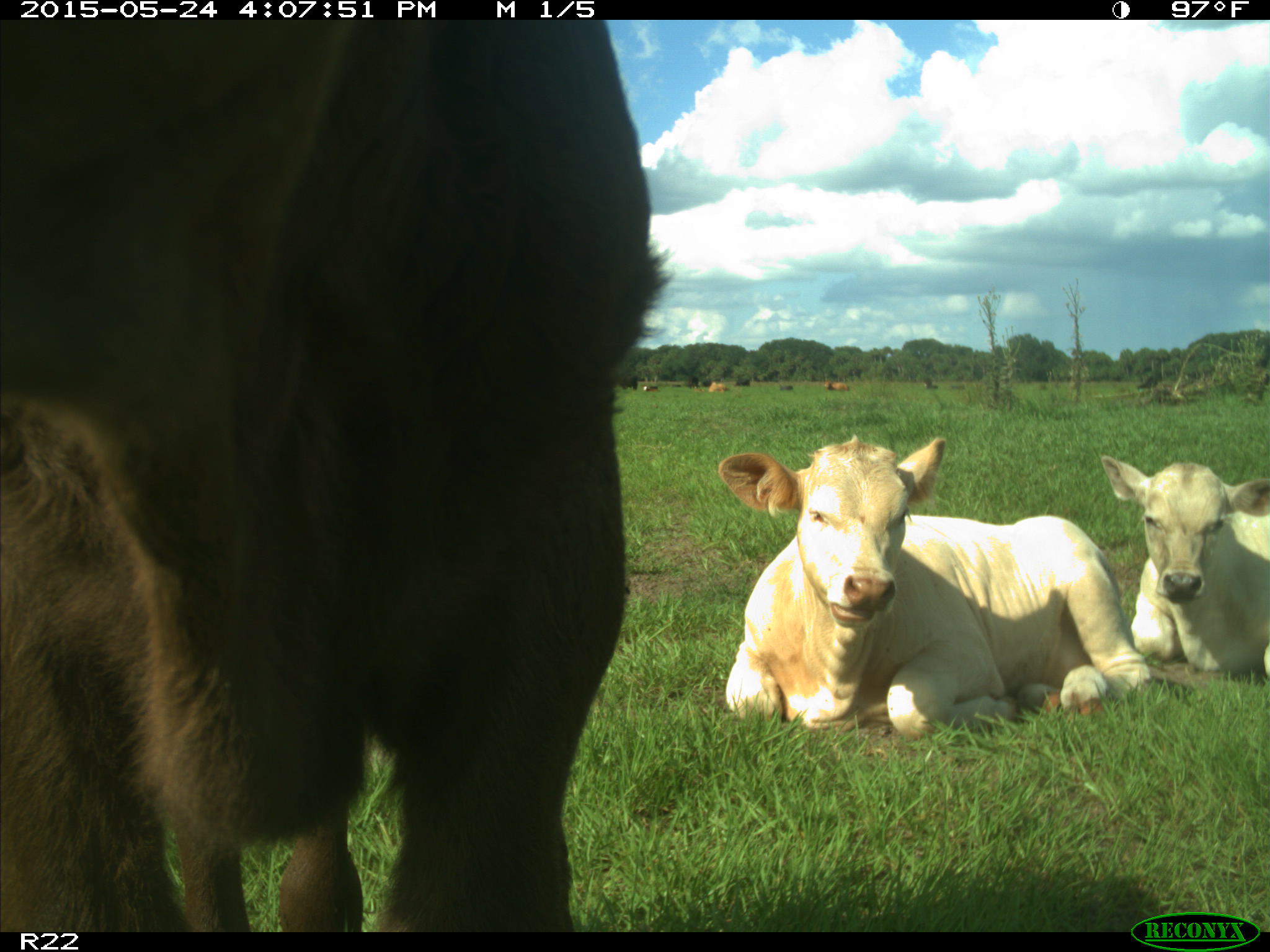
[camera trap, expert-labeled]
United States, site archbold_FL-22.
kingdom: Animalia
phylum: Chordata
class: Mammalia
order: Artiodactyla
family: Bovidae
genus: Bos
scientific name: Bos taurus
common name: domestic cow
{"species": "Bos taurus (domestic cow)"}